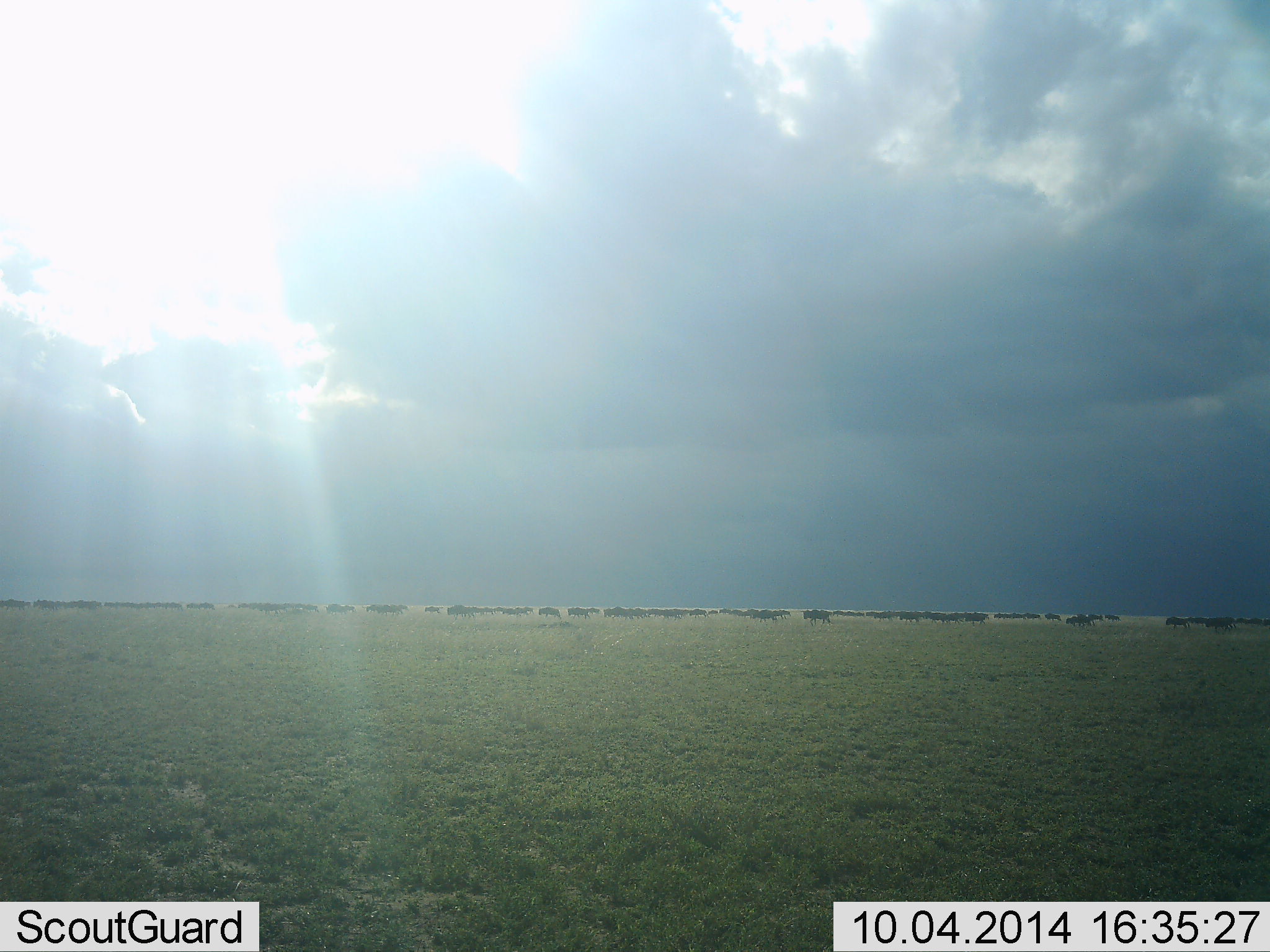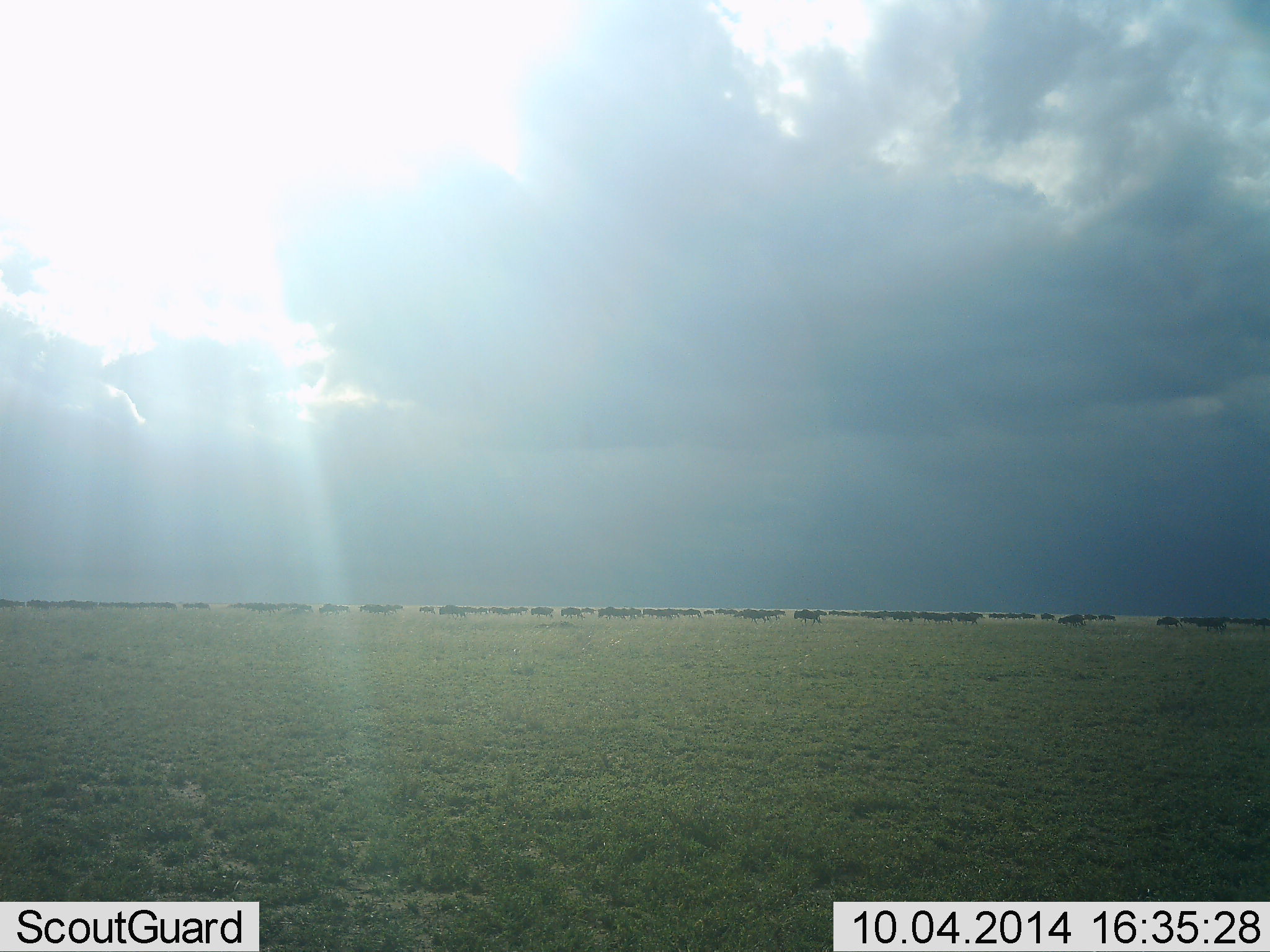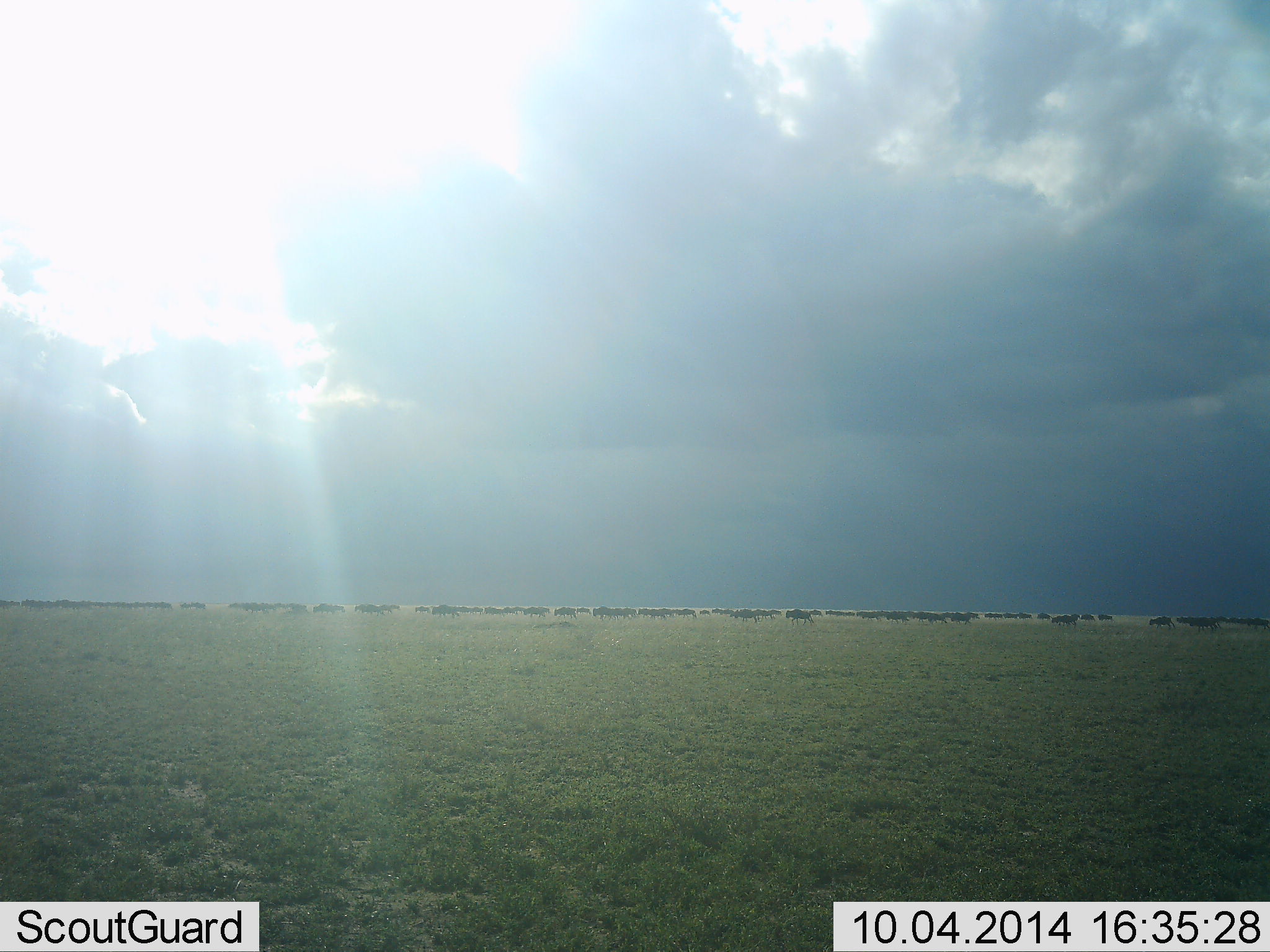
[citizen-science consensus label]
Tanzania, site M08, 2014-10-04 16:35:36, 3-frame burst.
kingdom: Animalia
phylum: Chordata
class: Mammalia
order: Artiodactyla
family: Bovidae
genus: Connochaetes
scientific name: Connochaetes taurinus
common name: blue wildebeest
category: wildebeest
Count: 51+.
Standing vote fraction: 0%.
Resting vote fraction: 0%.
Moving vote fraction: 100%.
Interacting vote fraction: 0%.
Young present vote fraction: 0%.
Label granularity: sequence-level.